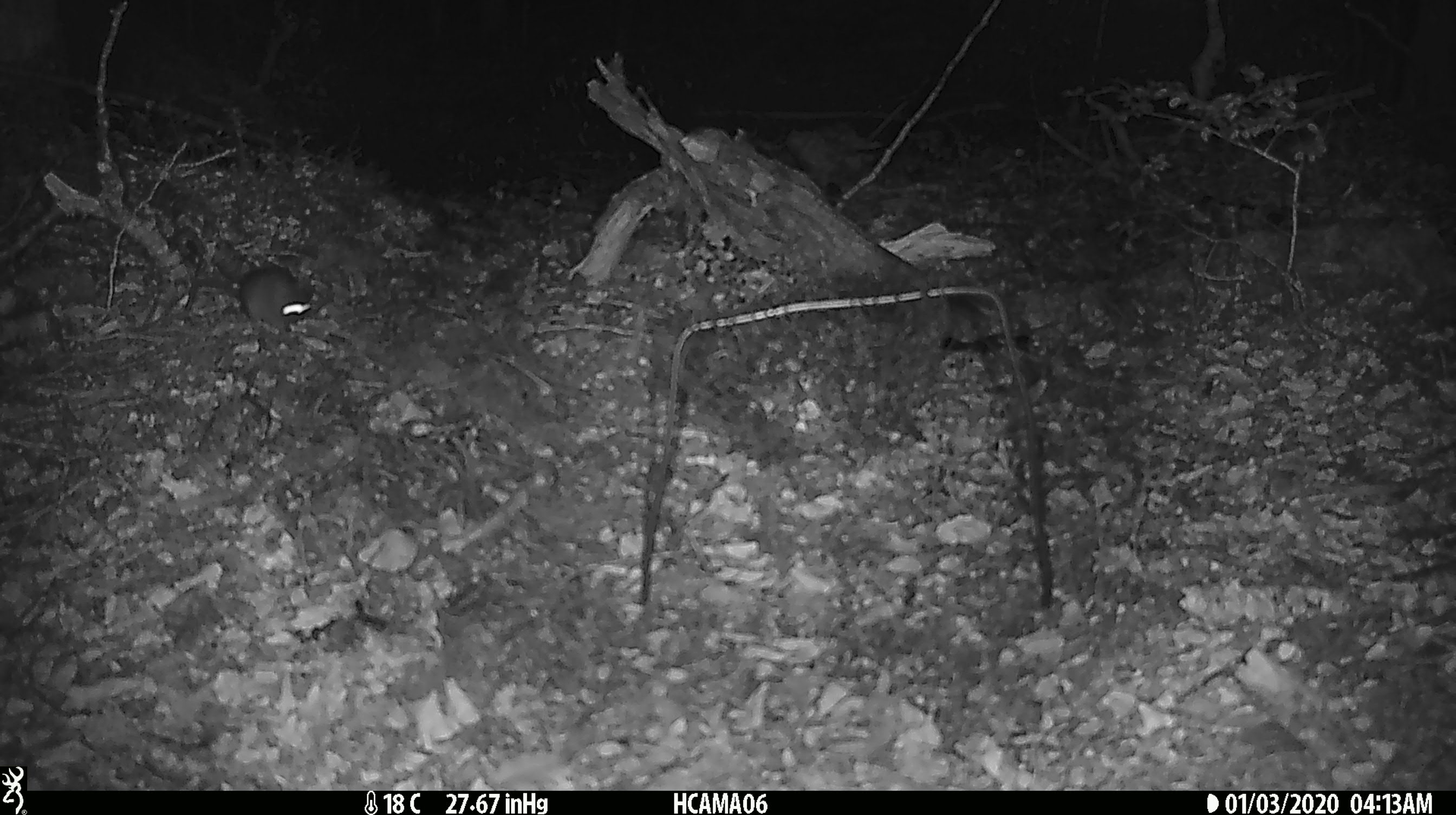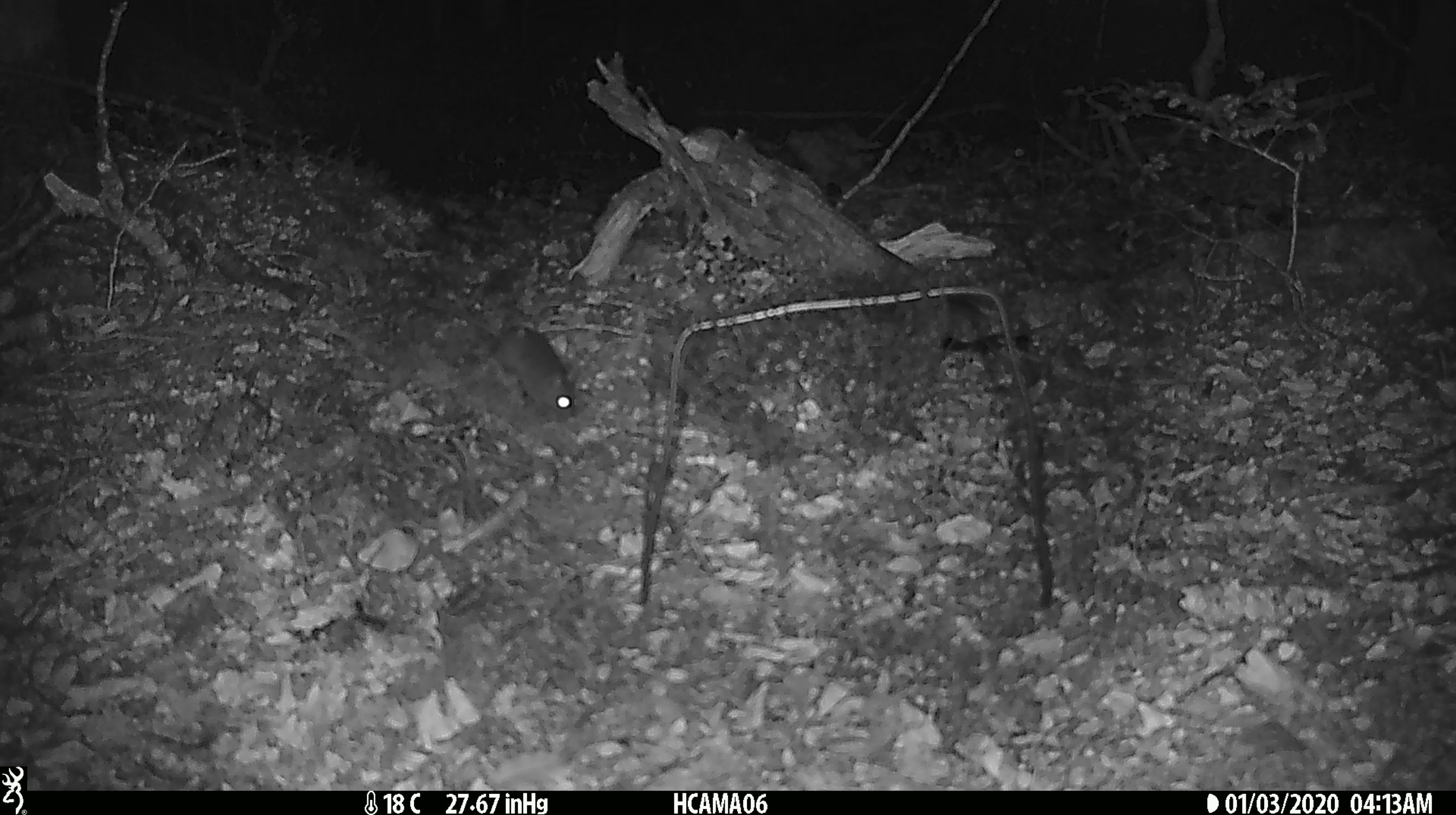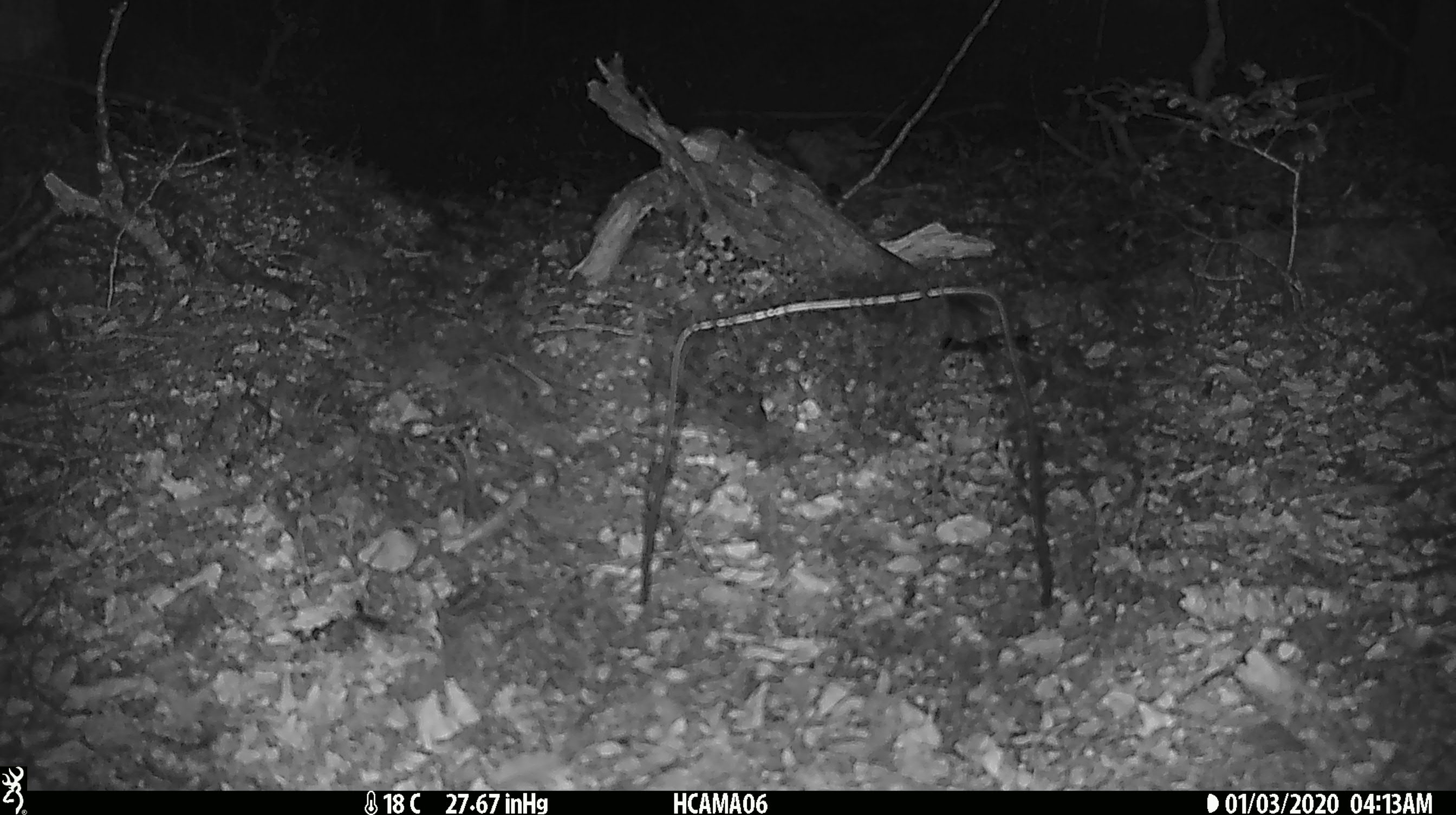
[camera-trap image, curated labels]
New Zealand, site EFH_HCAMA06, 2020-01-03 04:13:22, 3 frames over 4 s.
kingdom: Animalia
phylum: Chordata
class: Mammalia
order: Rodentia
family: Muridae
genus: Mus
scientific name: Mus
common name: mouse